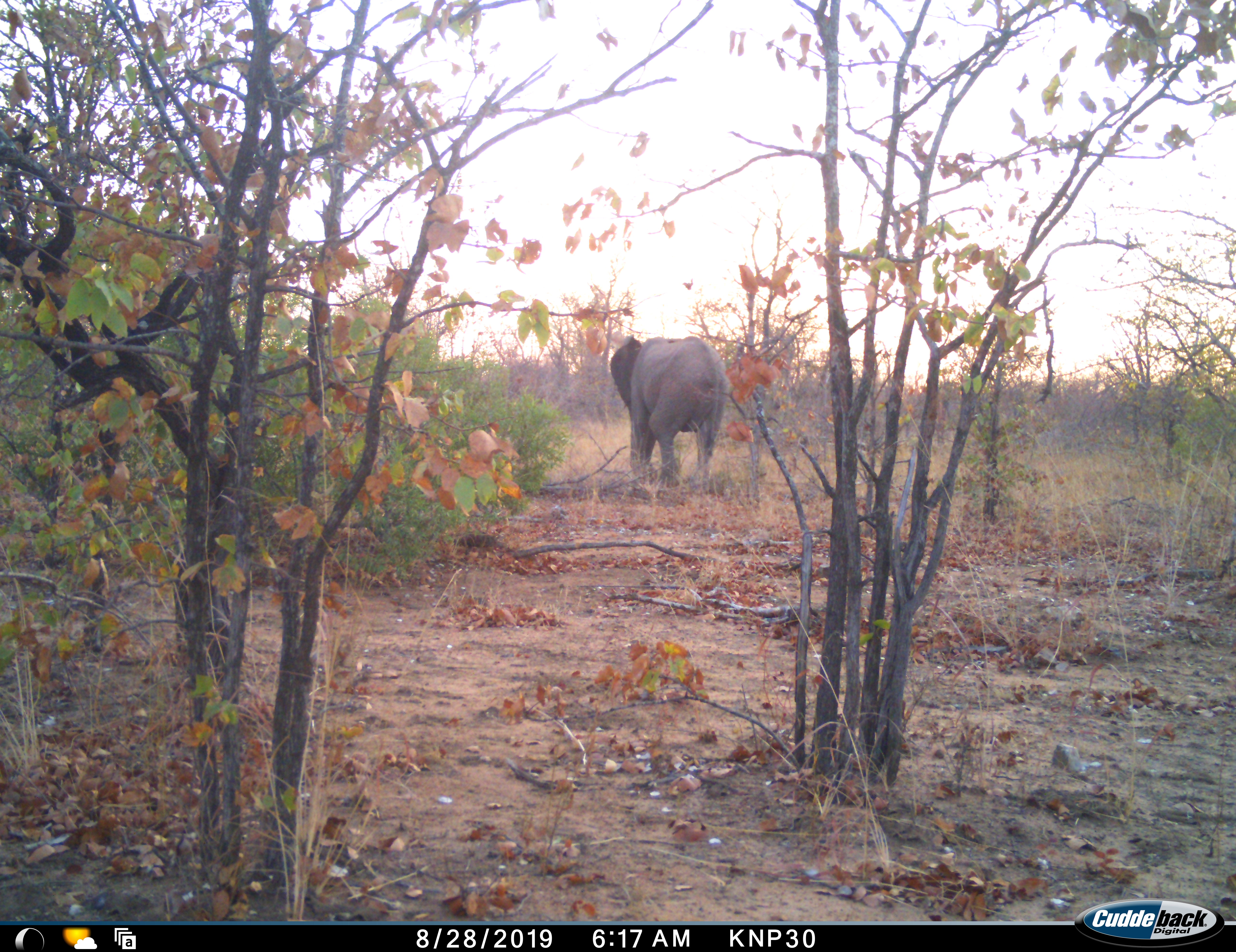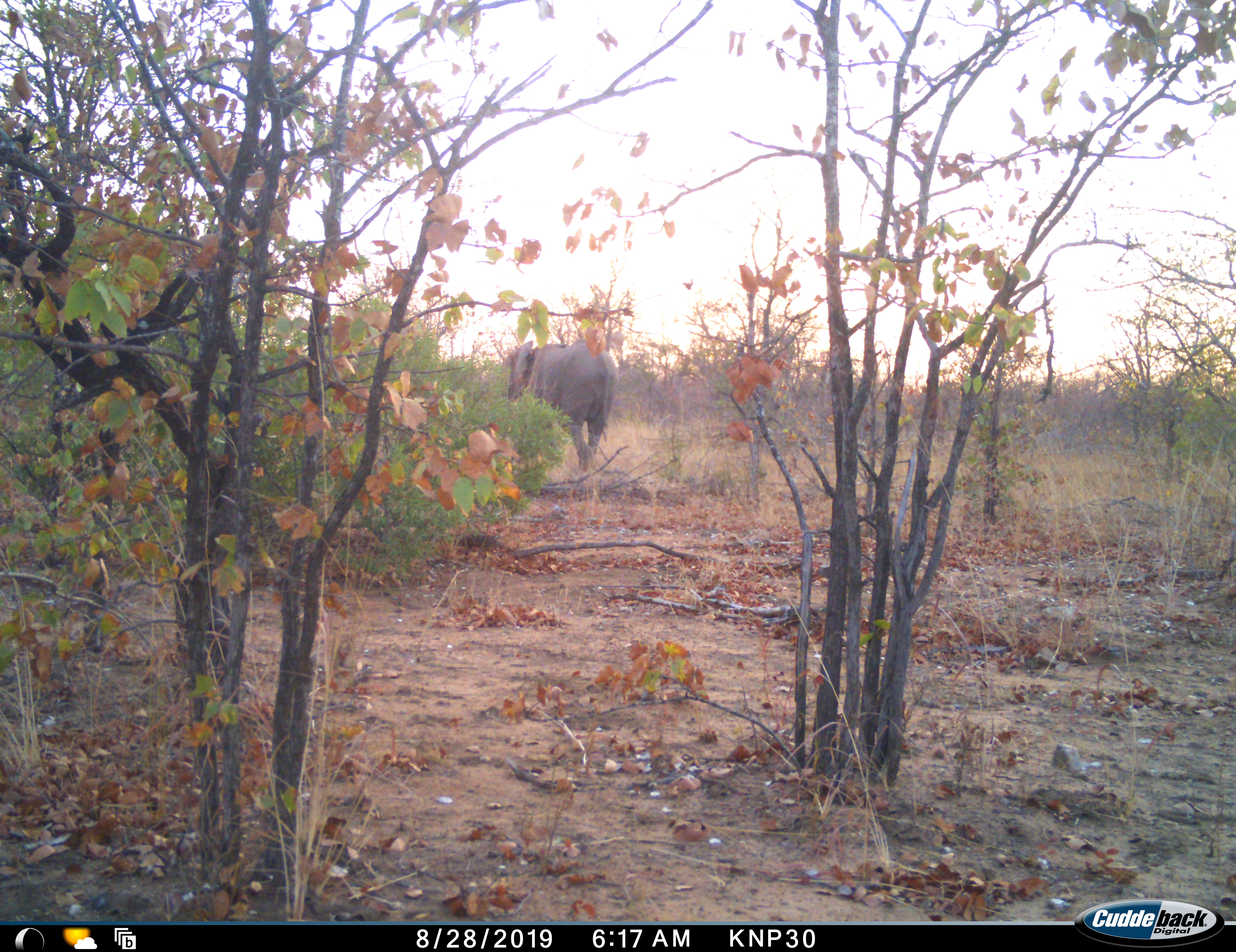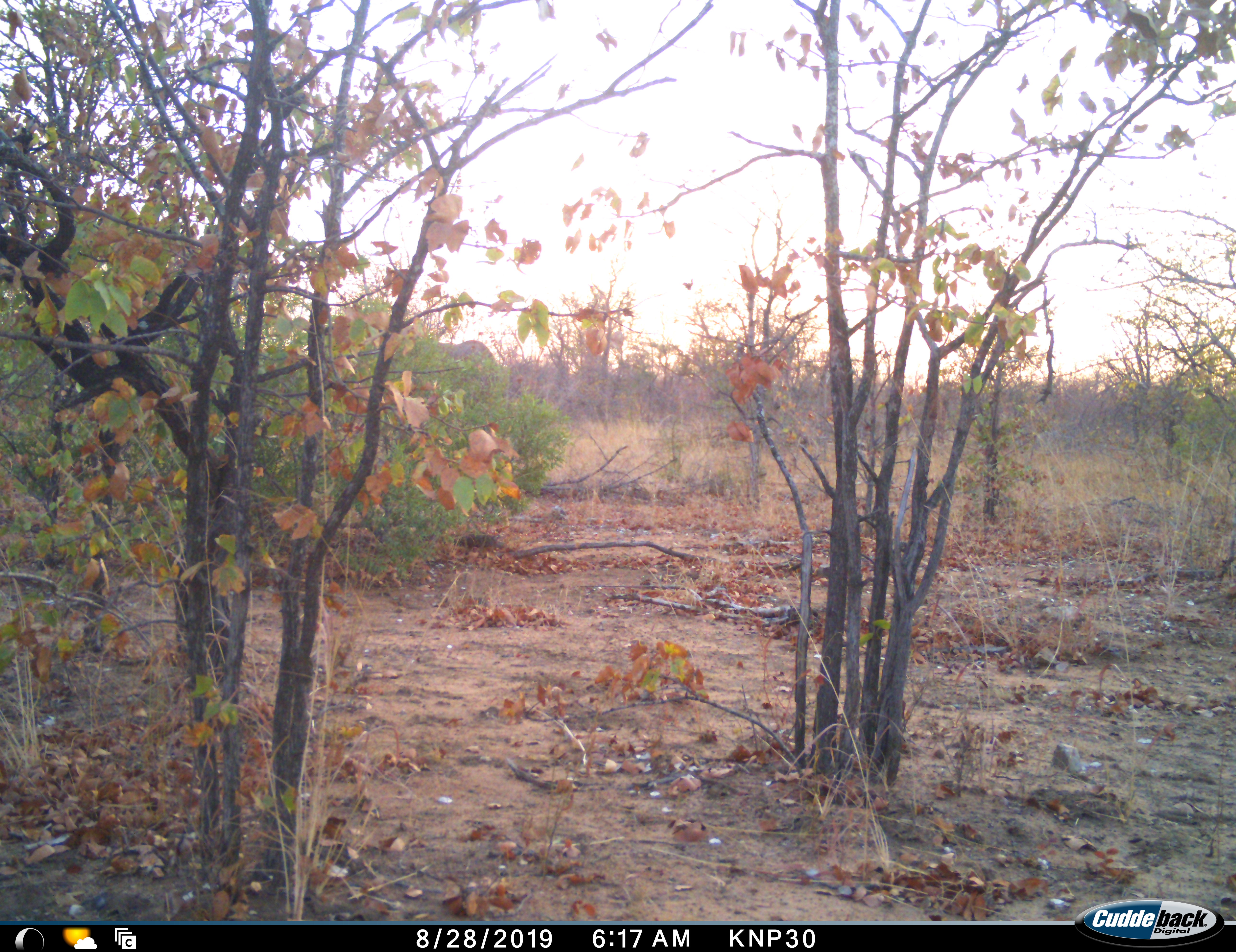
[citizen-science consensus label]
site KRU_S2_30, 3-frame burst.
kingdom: Animalia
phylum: Chordata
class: Mammalia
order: Proboscidea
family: Elephantidae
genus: Loxodonta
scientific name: Loxodonta africana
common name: african bush elephant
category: elephant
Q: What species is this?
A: Elephant (african bush elephant) (Loxodonta africana).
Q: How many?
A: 1.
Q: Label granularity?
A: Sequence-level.